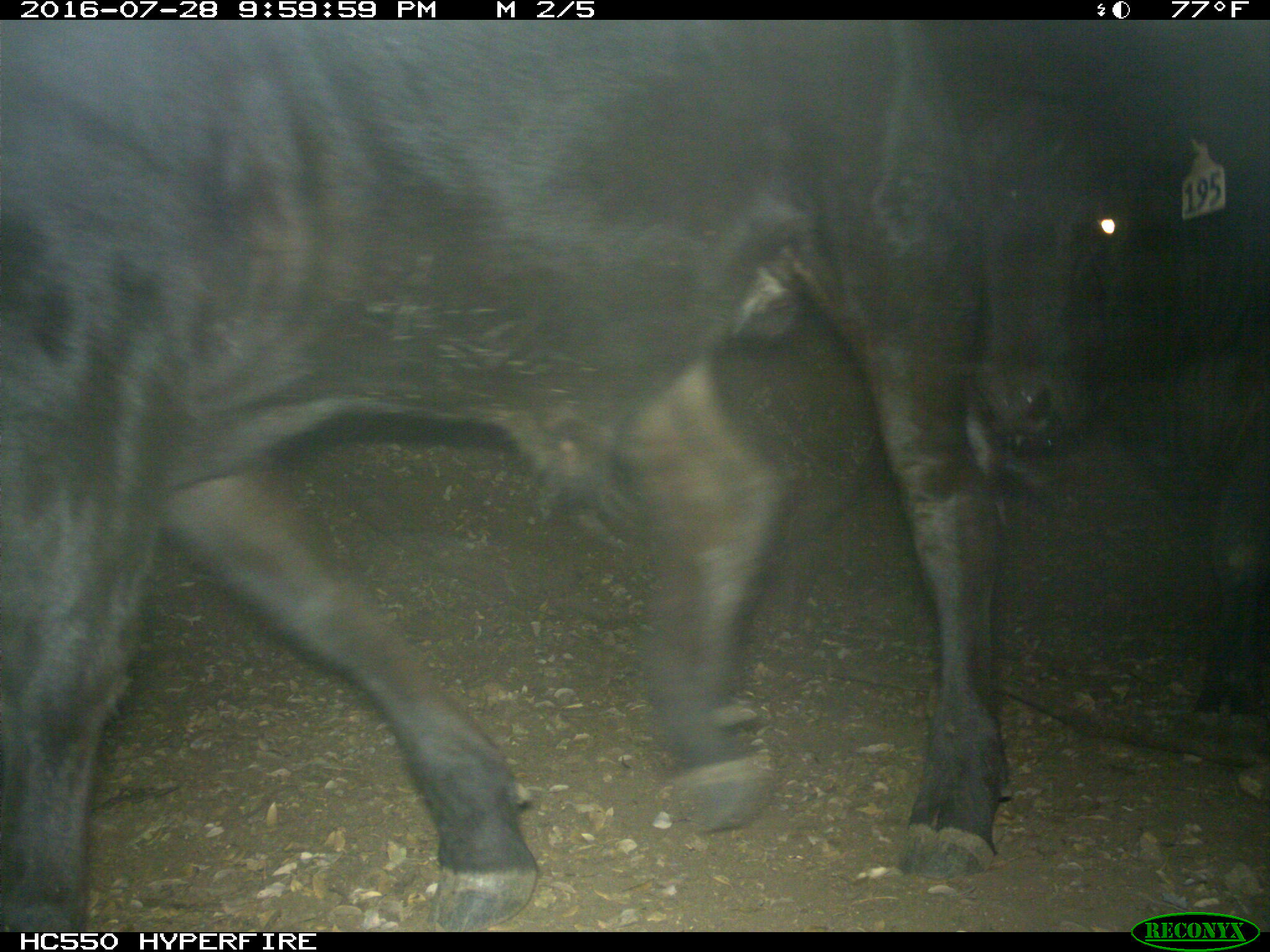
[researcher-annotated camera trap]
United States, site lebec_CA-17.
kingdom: Animalia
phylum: Chordata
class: Mammalia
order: Artiodactyla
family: Bovidae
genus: Bos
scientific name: Bos taurus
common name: domestic cow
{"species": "Bos taurus (domestic cow)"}